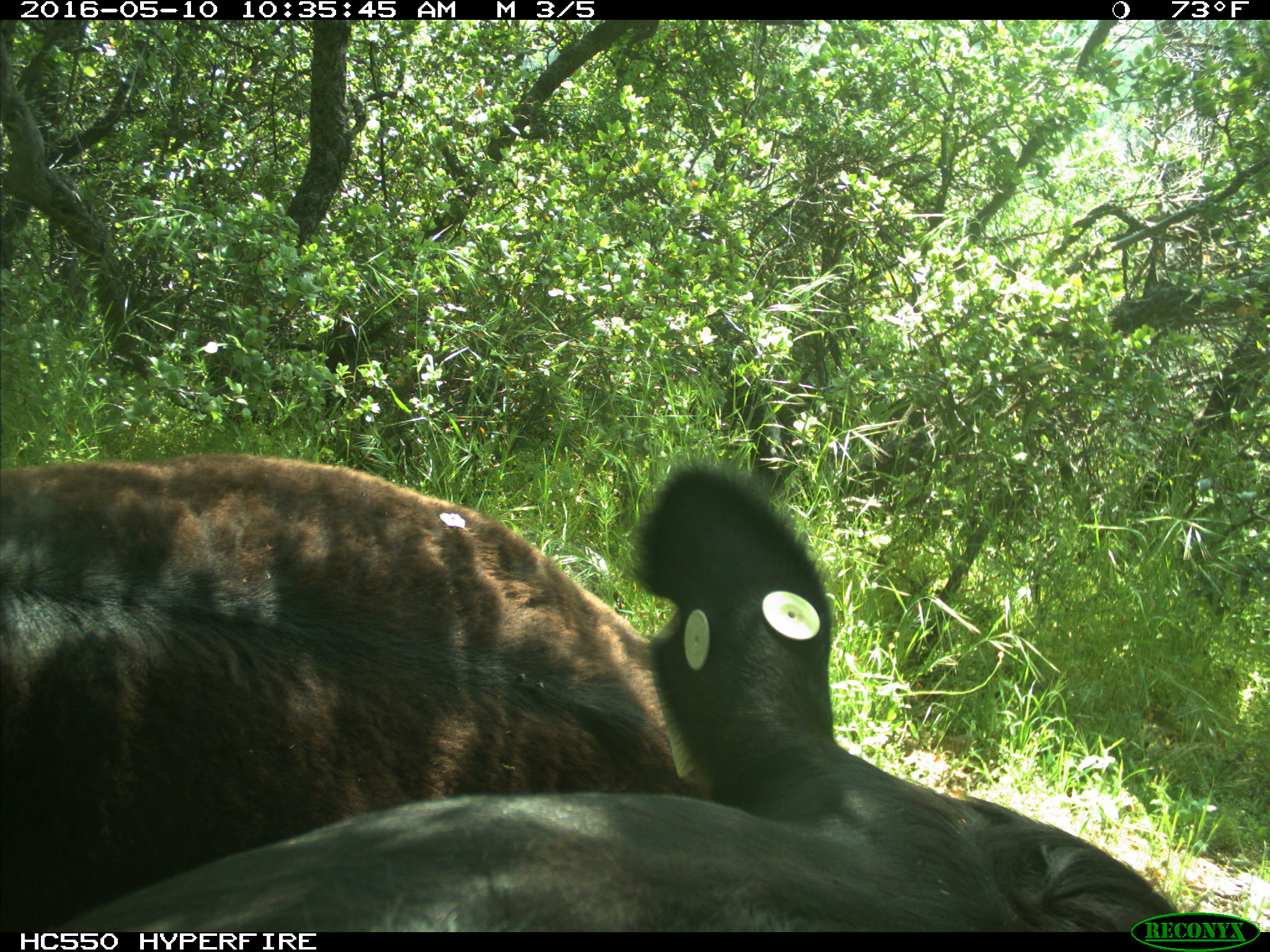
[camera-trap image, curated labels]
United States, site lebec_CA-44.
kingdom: Animalia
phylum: Chordata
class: Mammalia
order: Artiodactyla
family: Bovidae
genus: Bos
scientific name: Bos taurus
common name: domestic cow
Bos taurus (domestic cow).